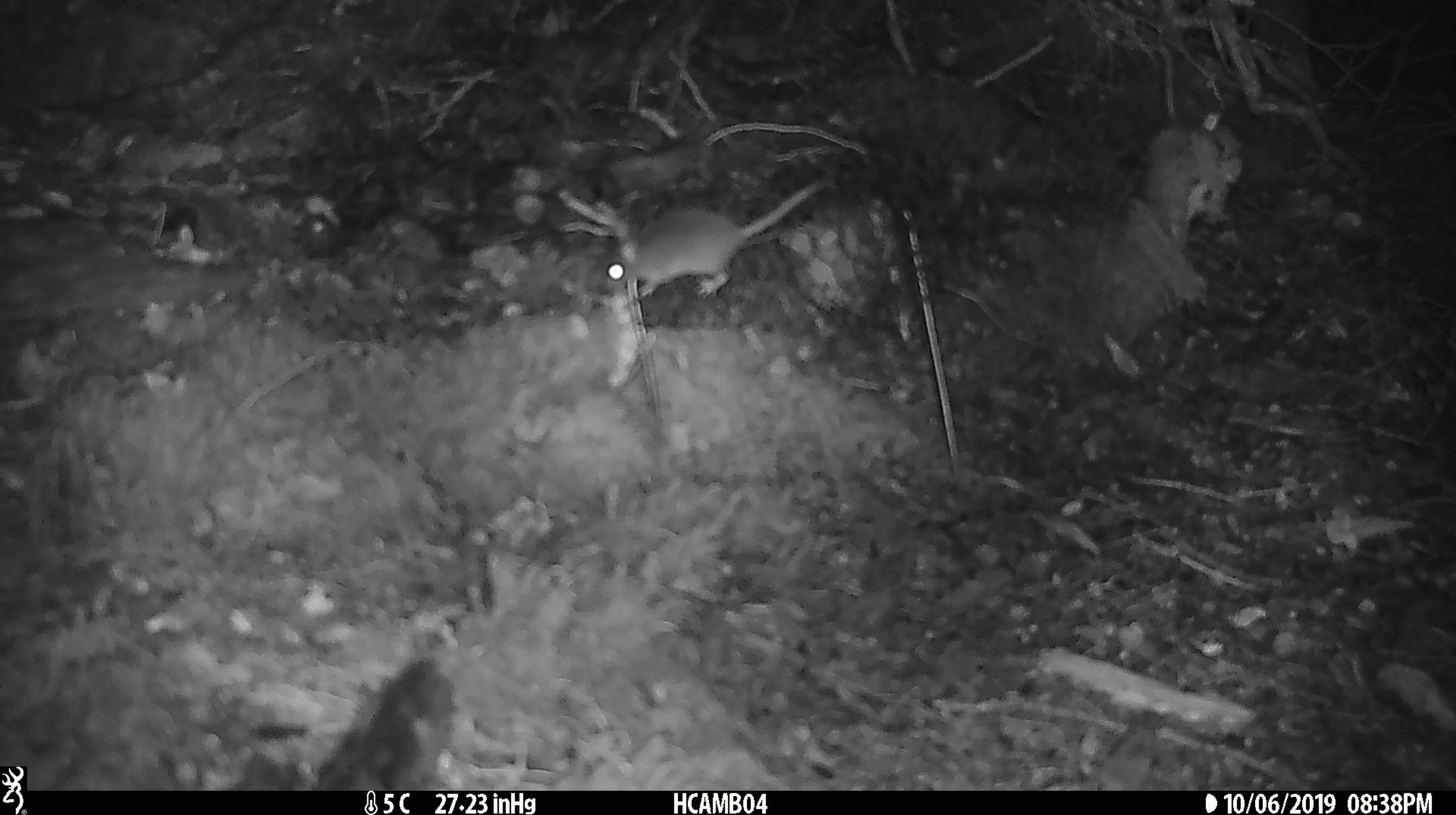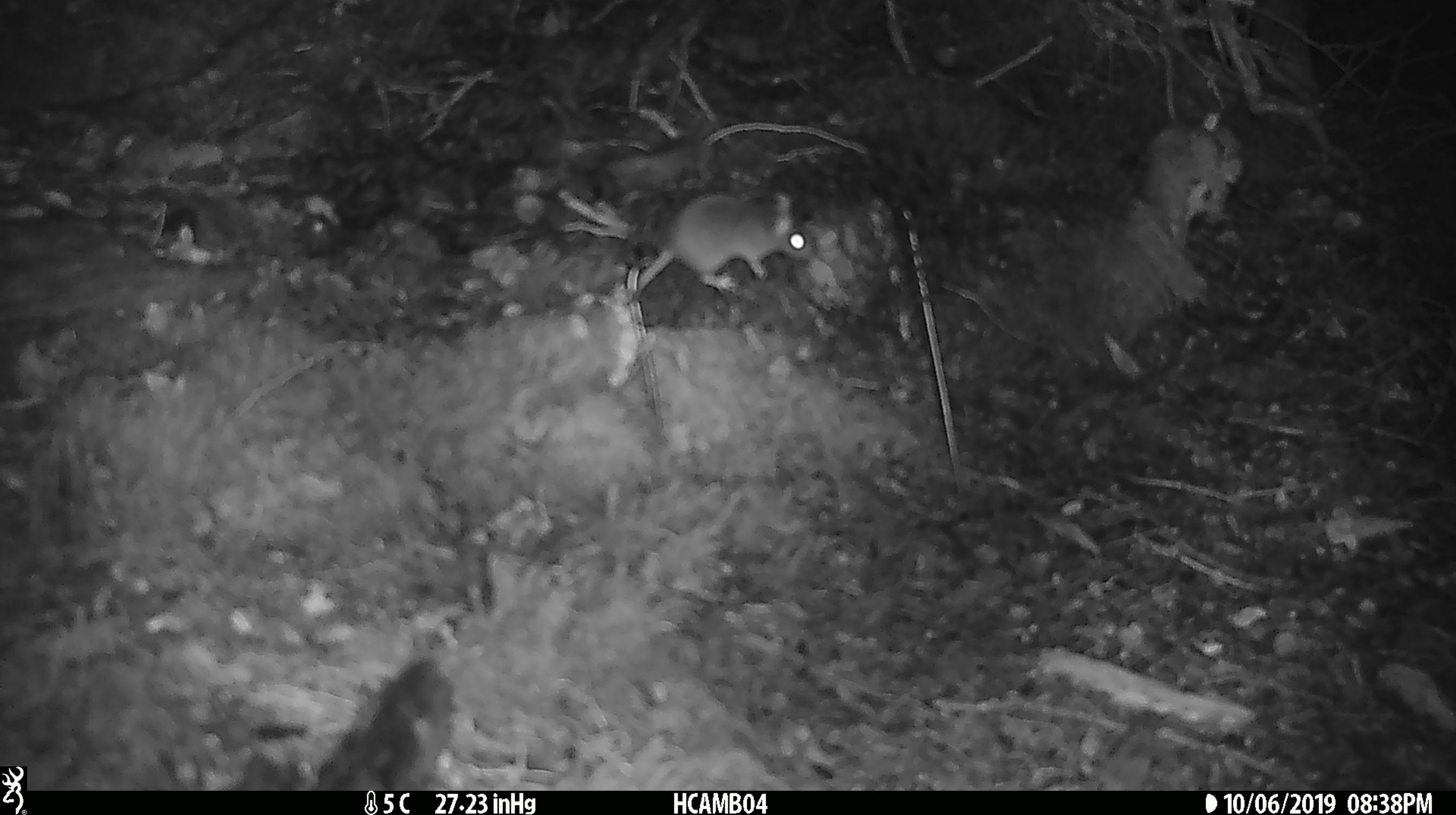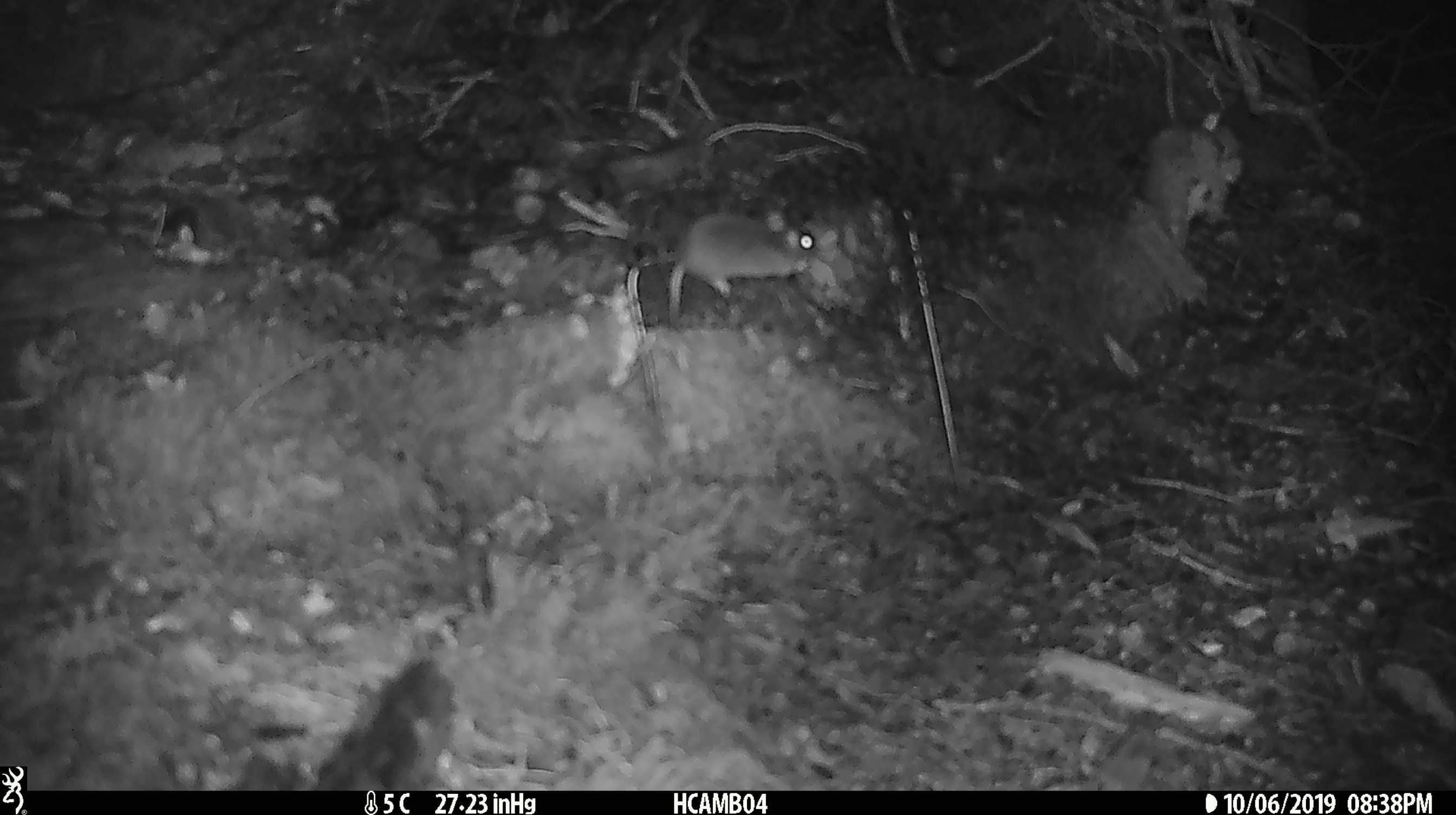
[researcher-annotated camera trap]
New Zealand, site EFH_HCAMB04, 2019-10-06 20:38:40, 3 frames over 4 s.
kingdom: Animalia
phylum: Chordata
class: Mammalia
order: Rodentia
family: Muridae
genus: Mus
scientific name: Mus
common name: mouse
Mouse (Mus).